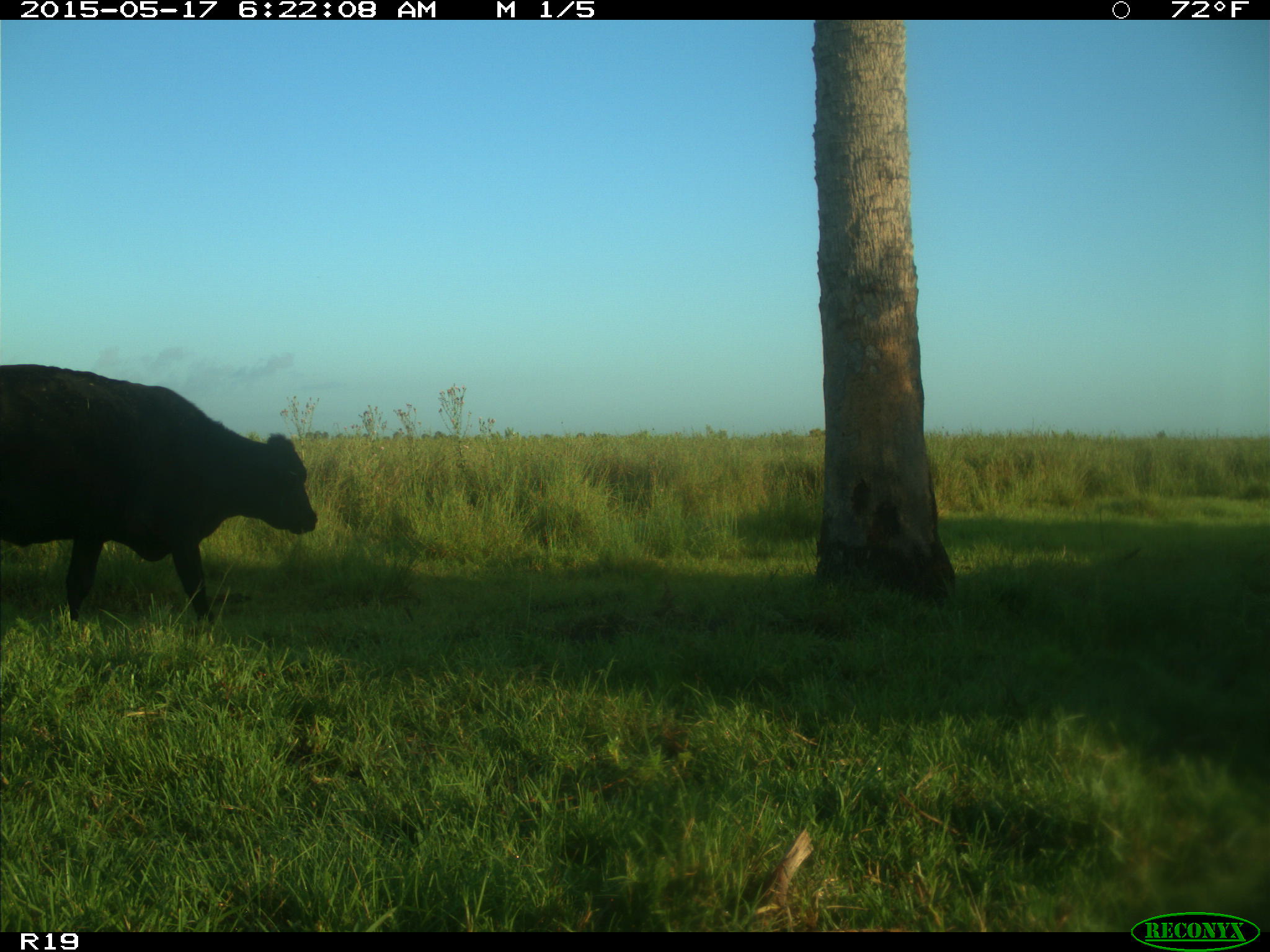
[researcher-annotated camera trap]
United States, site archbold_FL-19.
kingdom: Animalia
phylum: Chordata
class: Mammalia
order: Artiodactyla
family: Bovidae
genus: Bos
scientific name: Bos taurus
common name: domestic cow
Bos taurus (domestic cow).